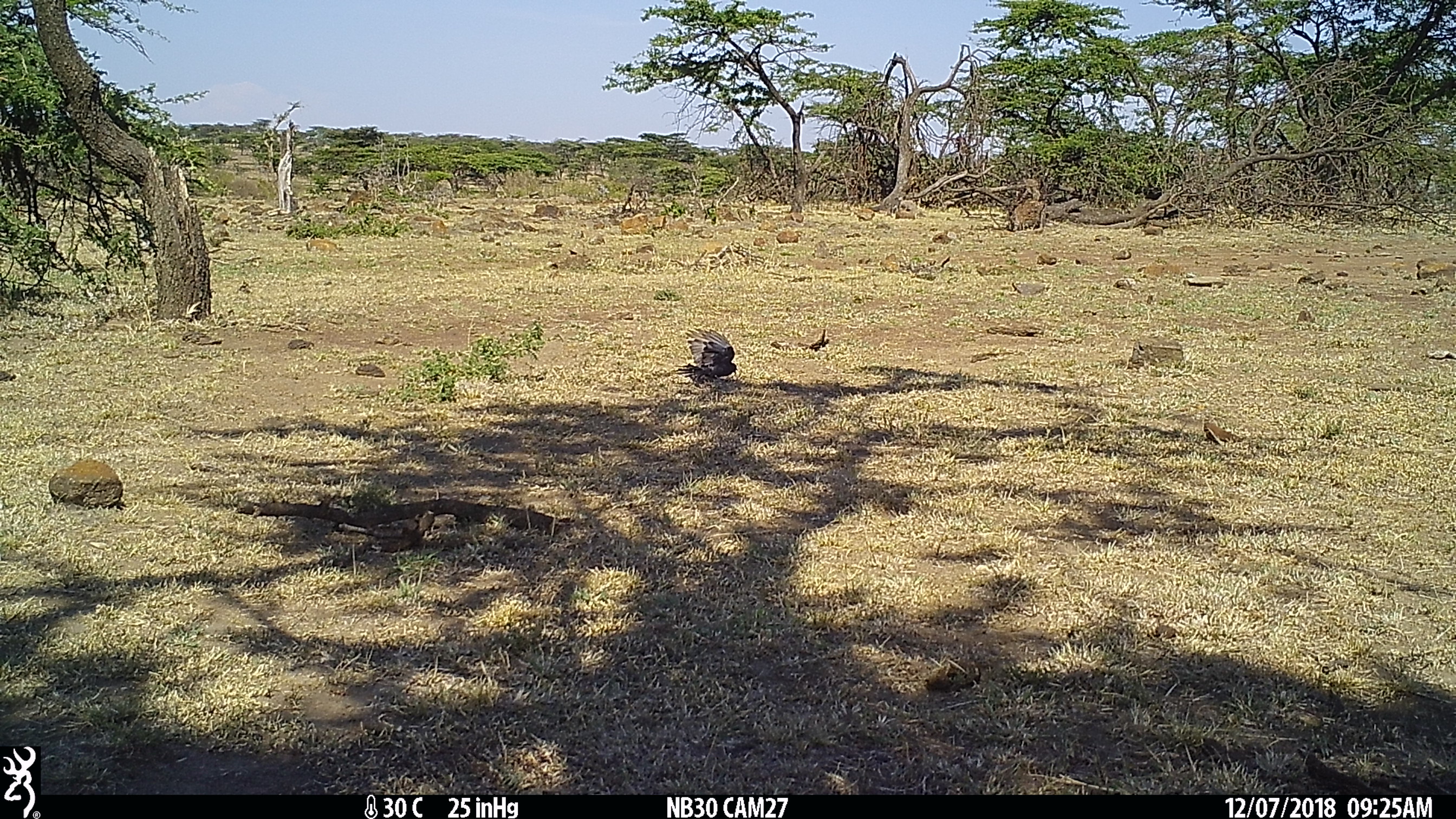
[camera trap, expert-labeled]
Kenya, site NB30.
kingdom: Animalia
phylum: Chordata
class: Aves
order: Passeriformes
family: Dicruridae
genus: Dicrurus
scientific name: Dicrurus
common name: drongo